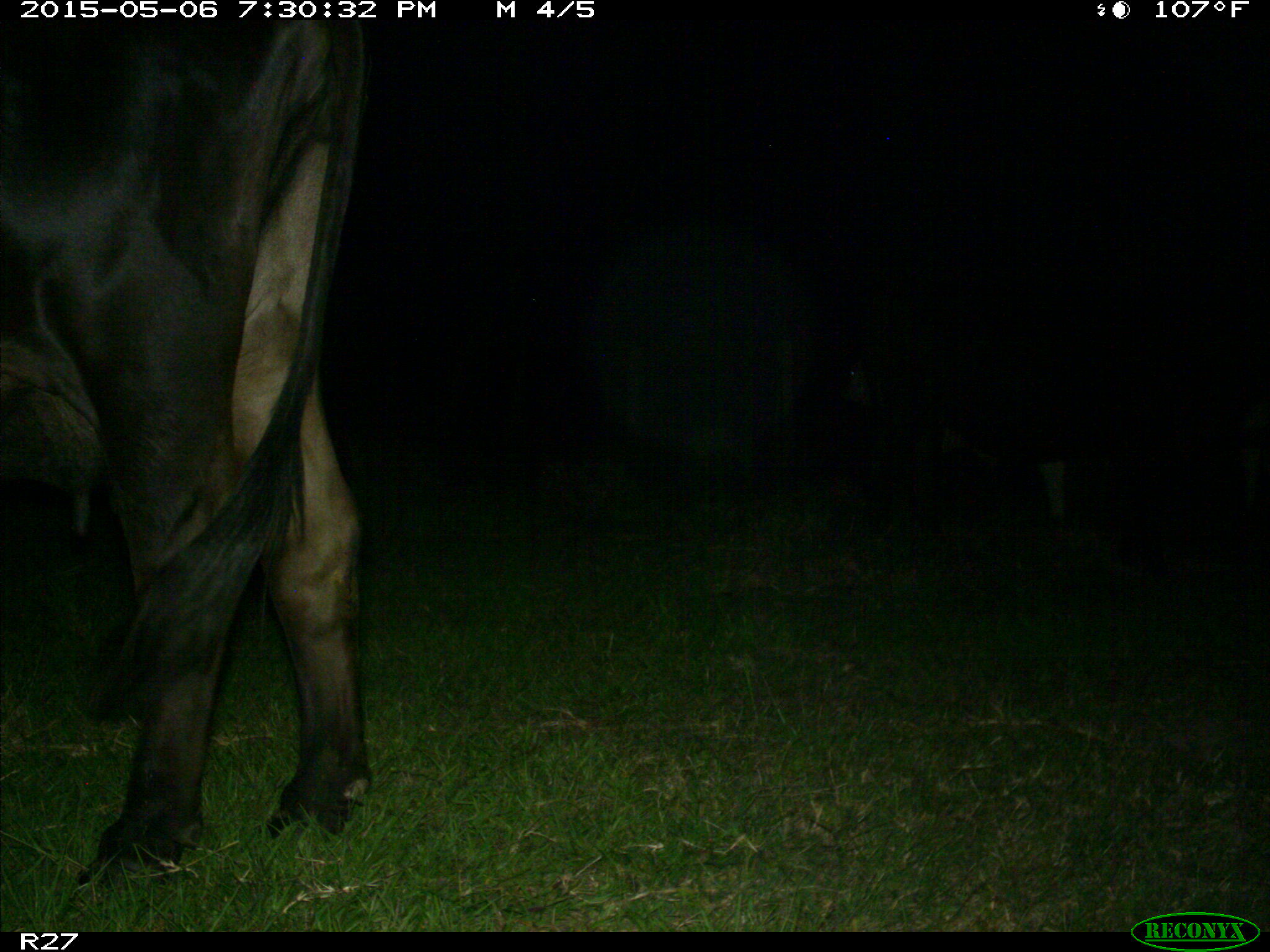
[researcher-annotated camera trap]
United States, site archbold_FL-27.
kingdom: Animalia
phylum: Chordata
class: Mammalia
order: Artiodactyla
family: Bovidae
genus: Bos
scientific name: Bos taurus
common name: domestic cow